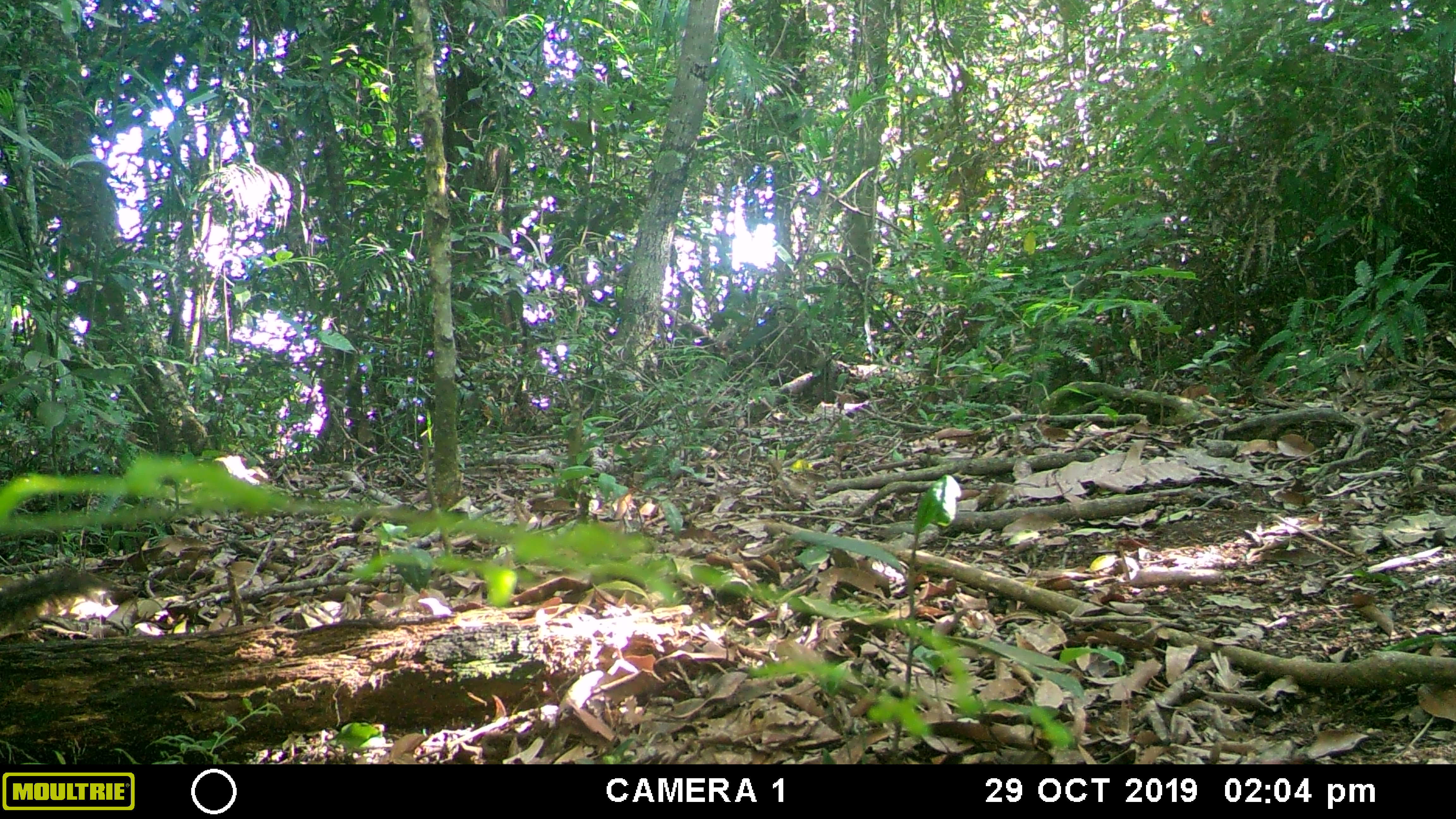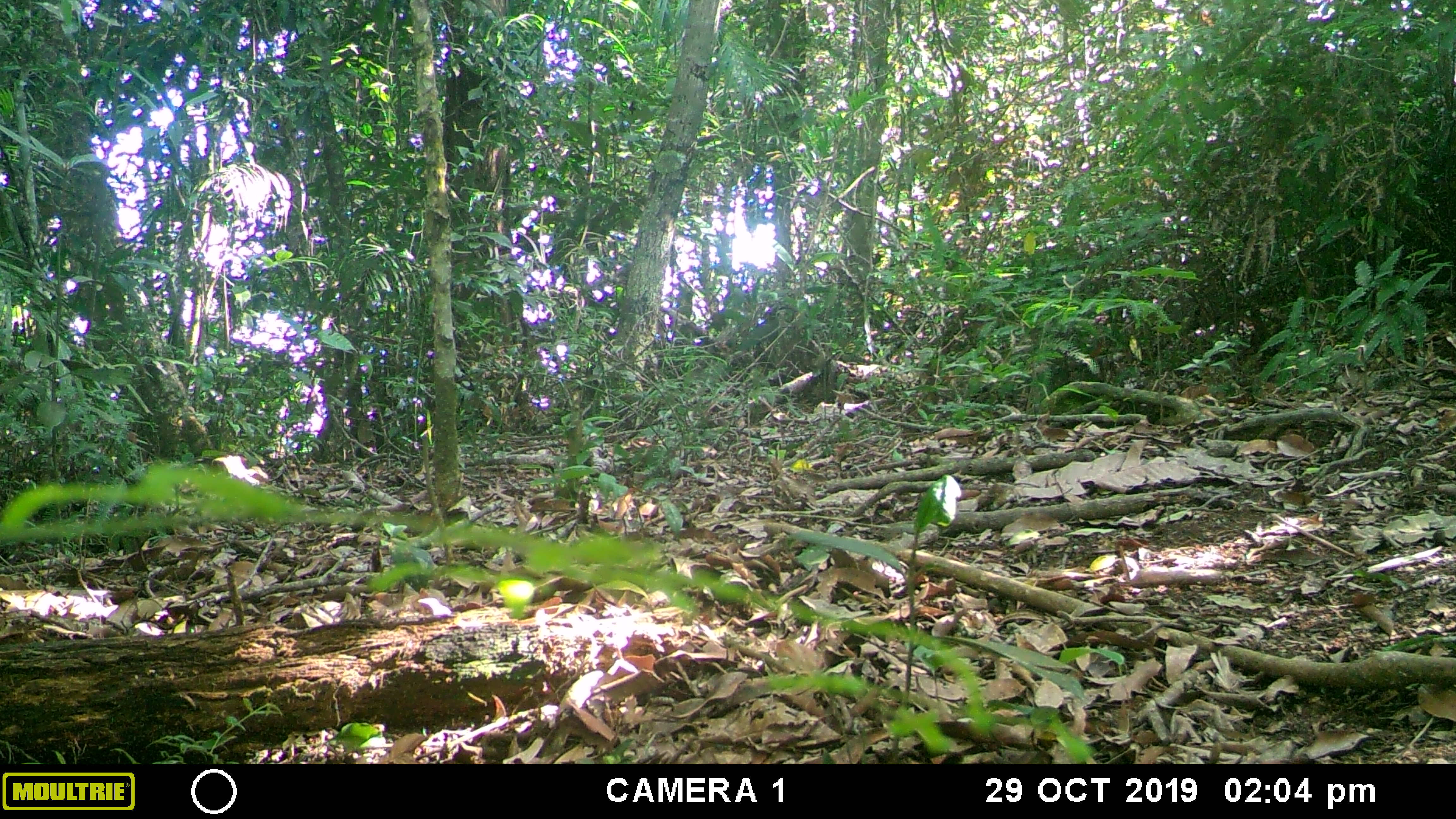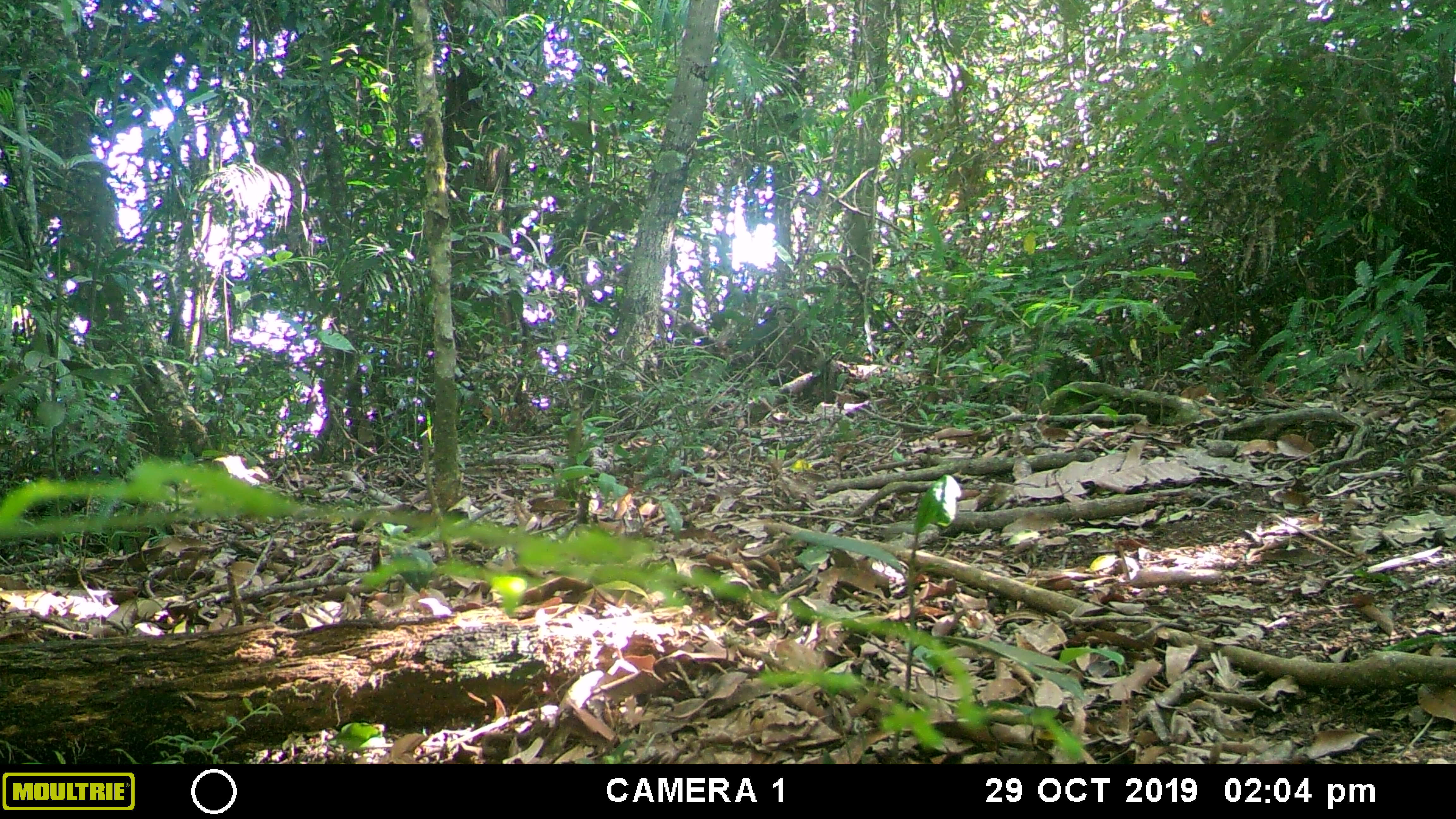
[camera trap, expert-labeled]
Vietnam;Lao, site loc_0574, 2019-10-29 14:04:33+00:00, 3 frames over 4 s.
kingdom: Animalia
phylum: Chordata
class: Mammalia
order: Rodentia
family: Sciuridae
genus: Dremomys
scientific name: Dremomys rufigenis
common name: red-cheeked squirrel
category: red cheeked squirrel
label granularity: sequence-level